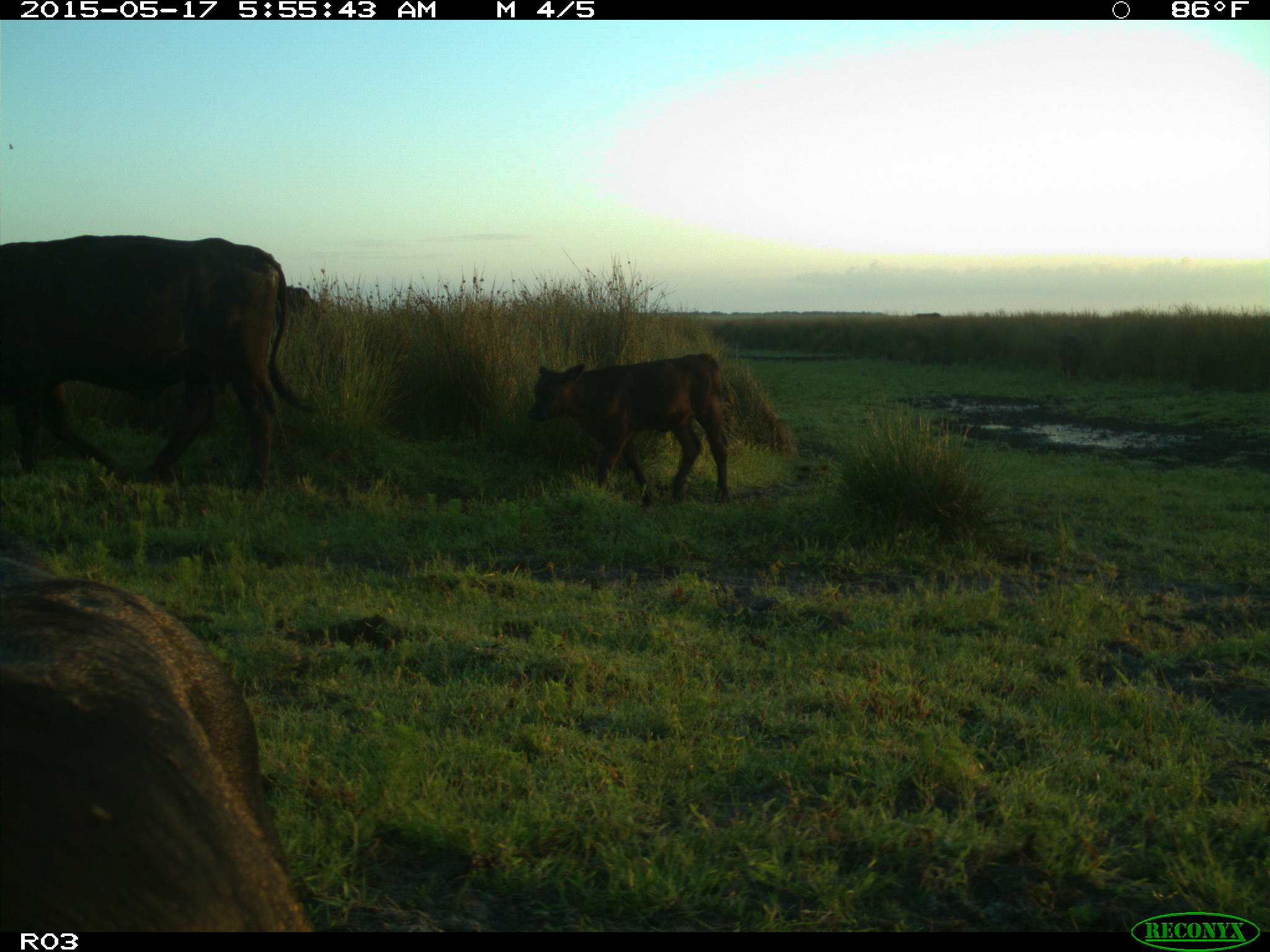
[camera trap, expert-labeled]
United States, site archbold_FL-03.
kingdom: Animalia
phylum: Chordata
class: Mammalia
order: Artiodactyla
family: Bovidae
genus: Bos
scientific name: Bos taurus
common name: domestic cow